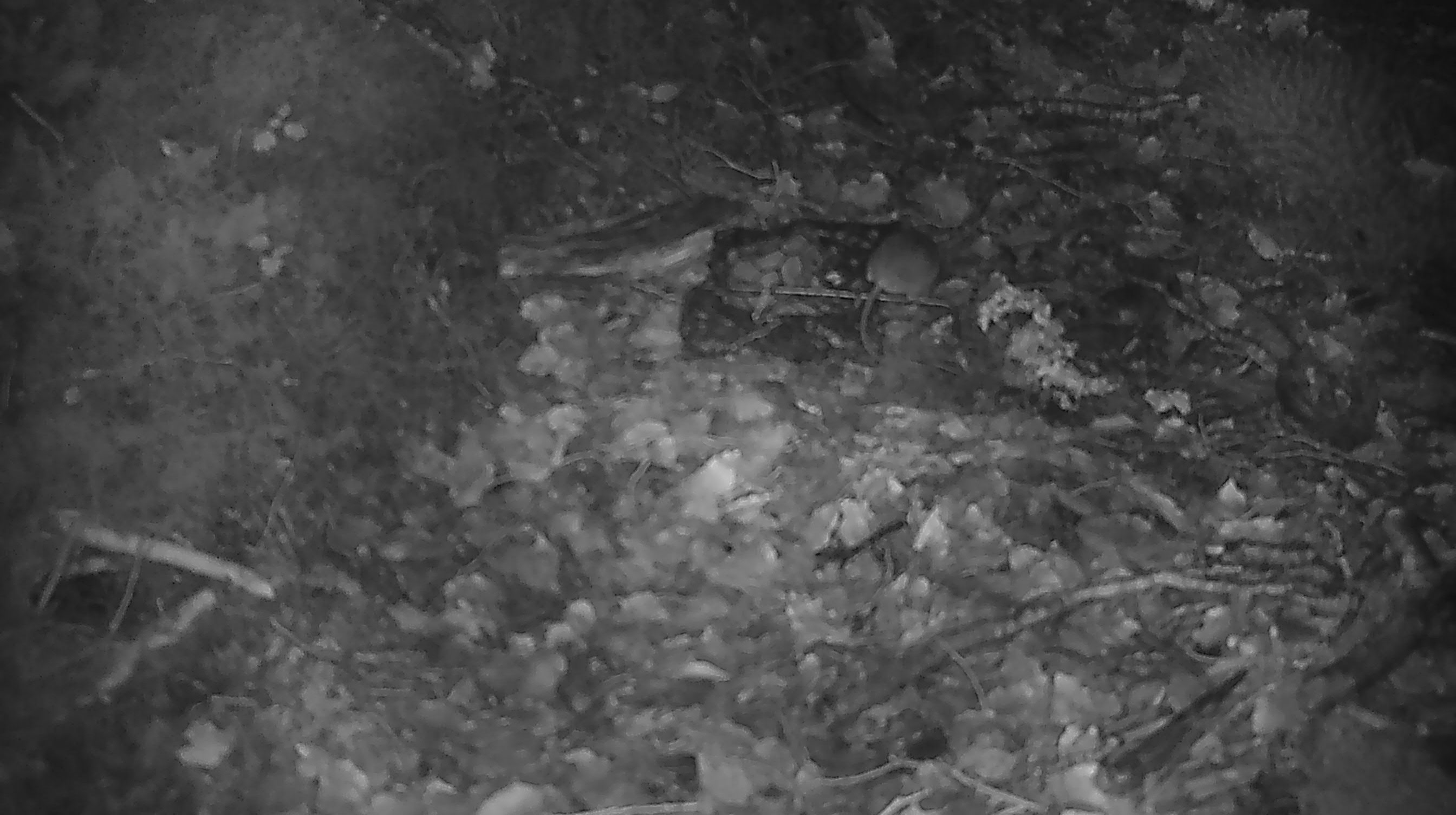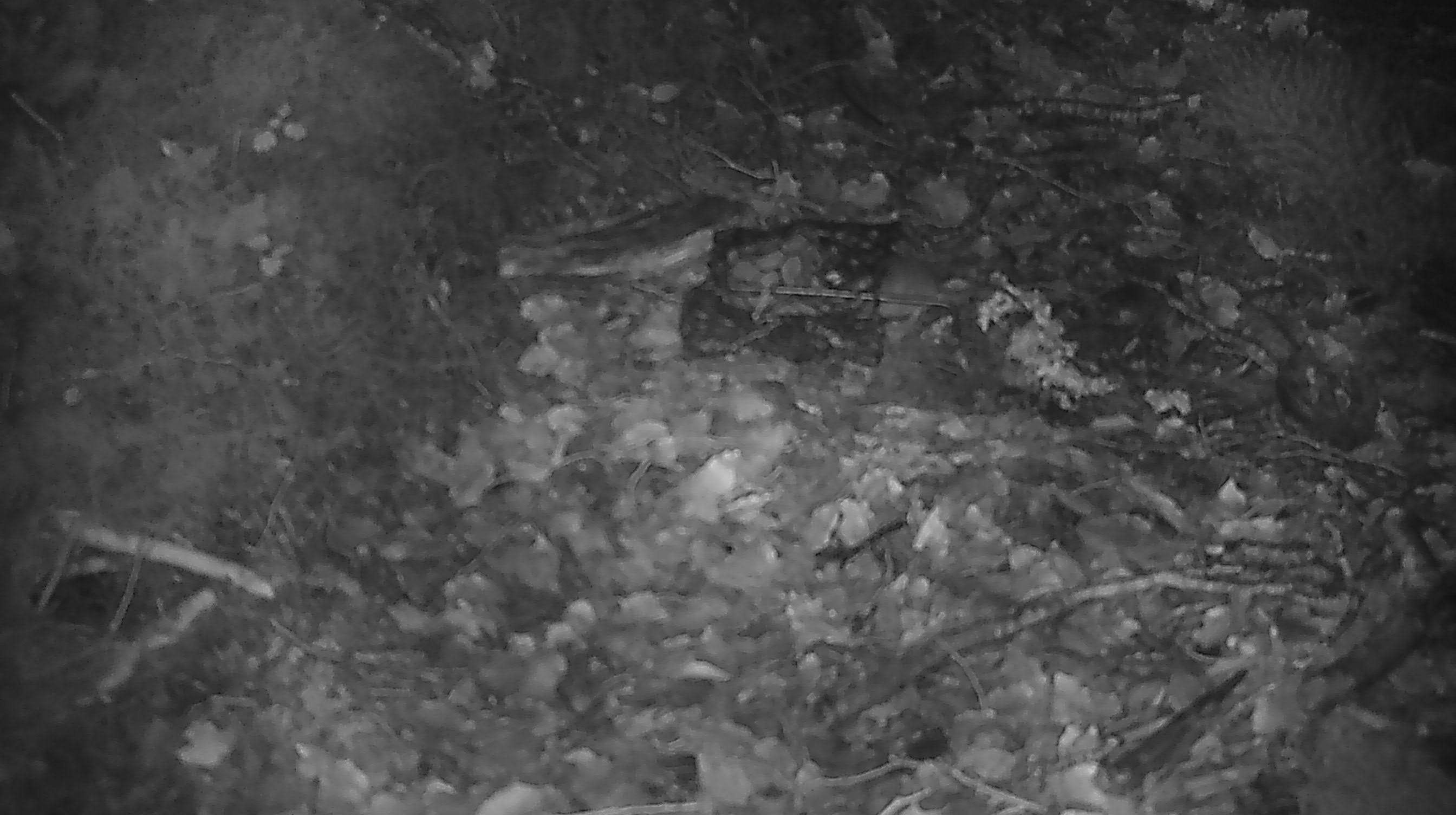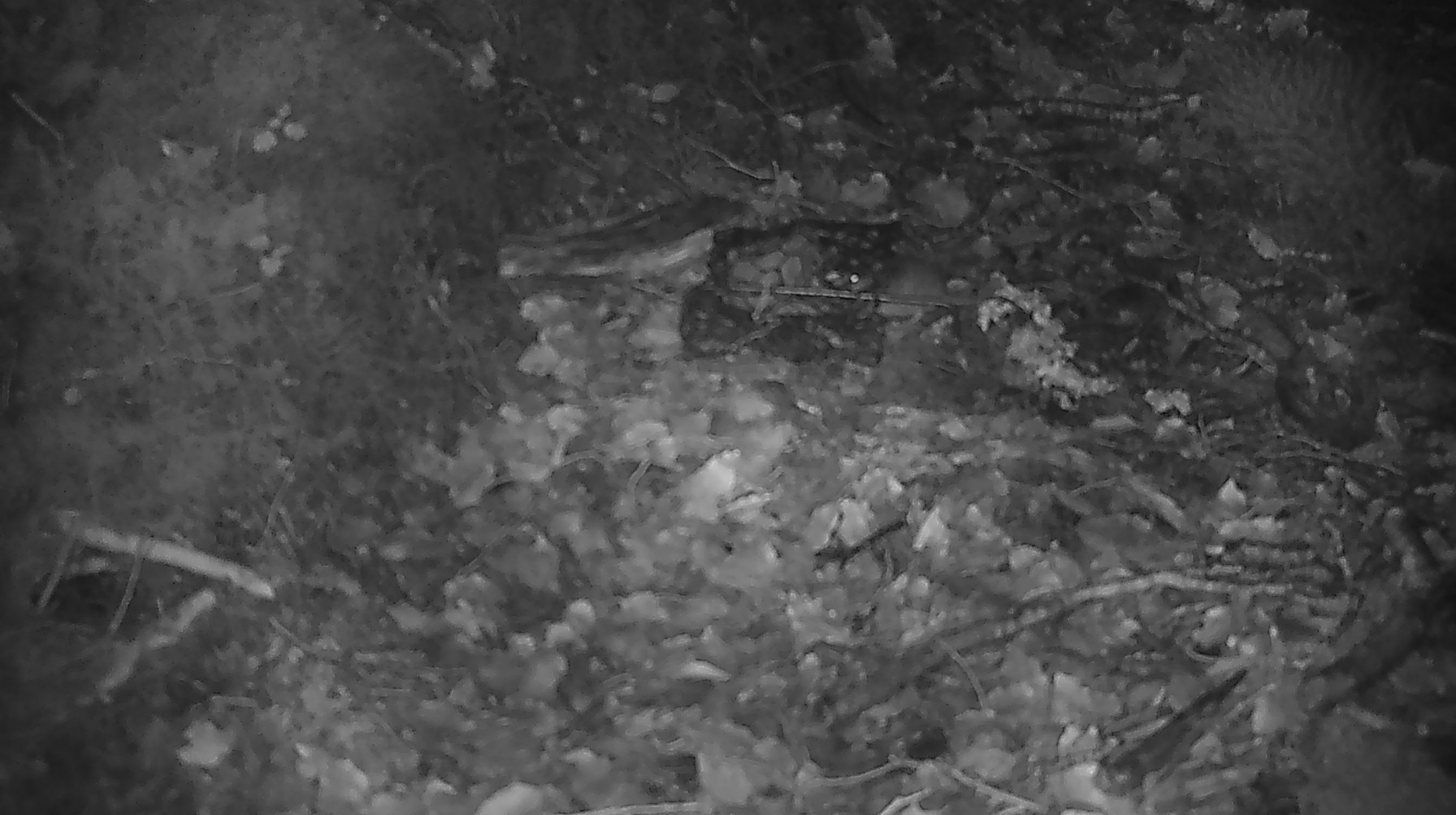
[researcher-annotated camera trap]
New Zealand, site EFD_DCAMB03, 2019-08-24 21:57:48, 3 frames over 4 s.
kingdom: Animalia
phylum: Chordata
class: Mammalia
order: Rodentia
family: Muridae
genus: Mus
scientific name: Mus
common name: mouse